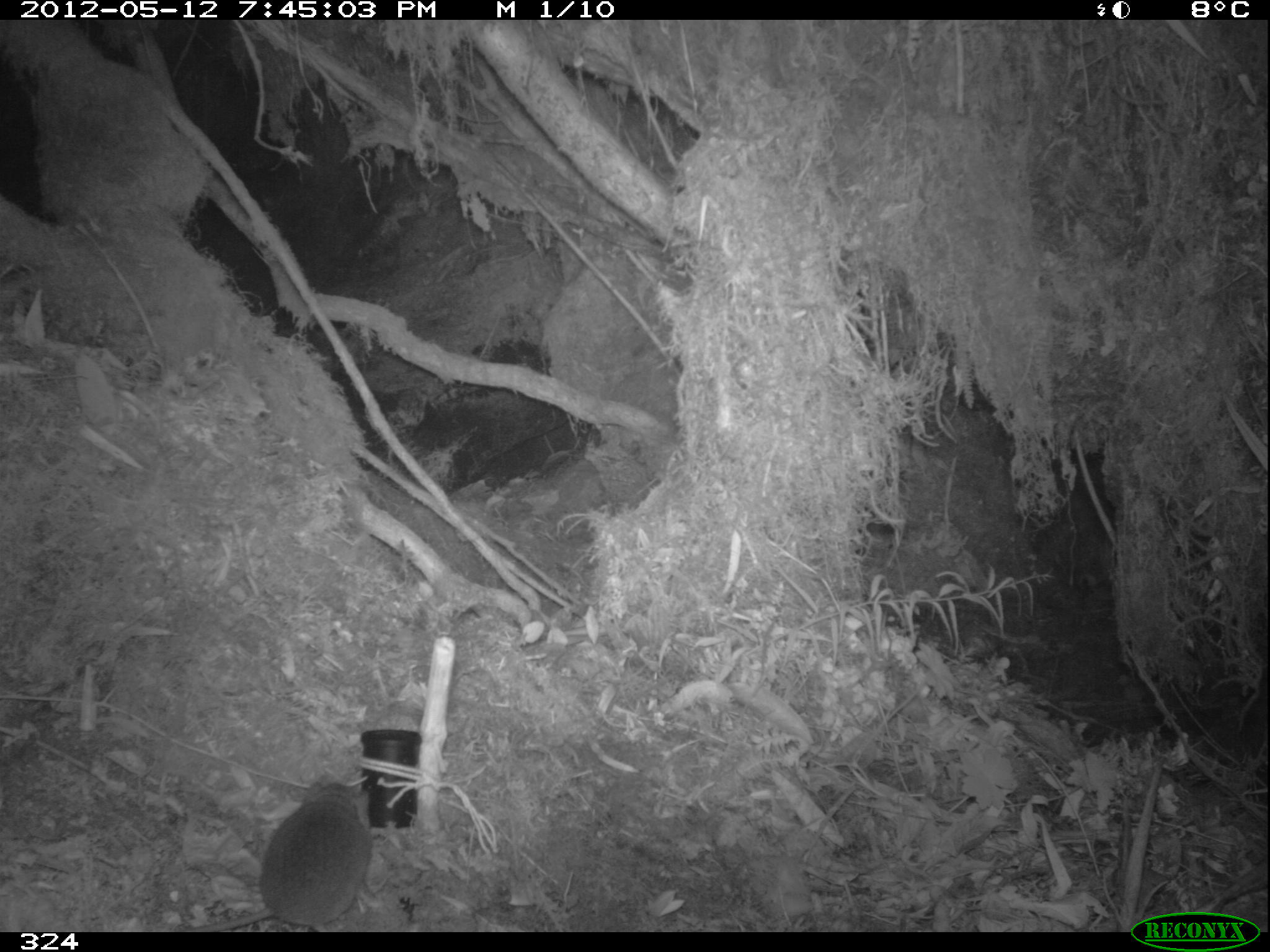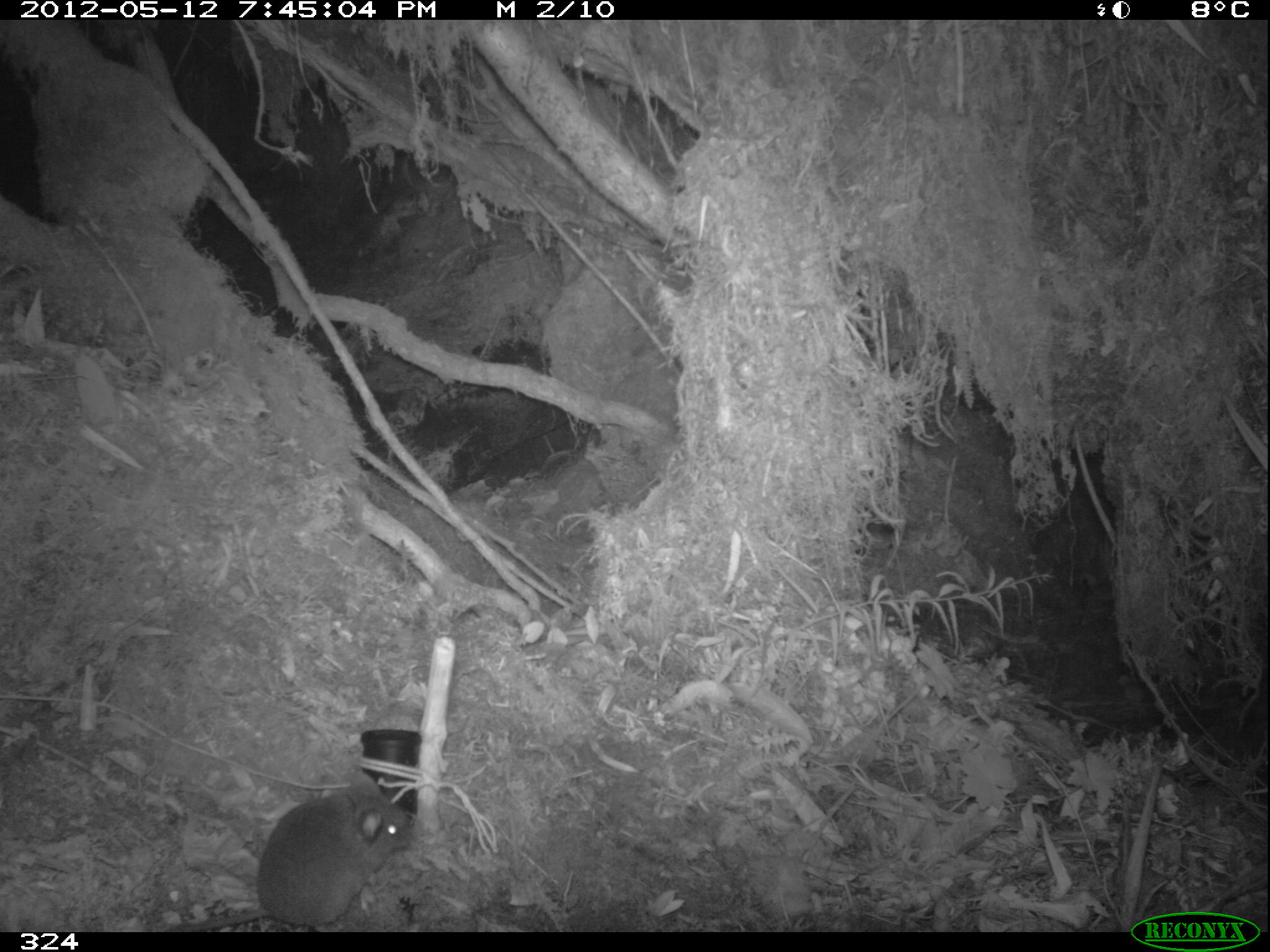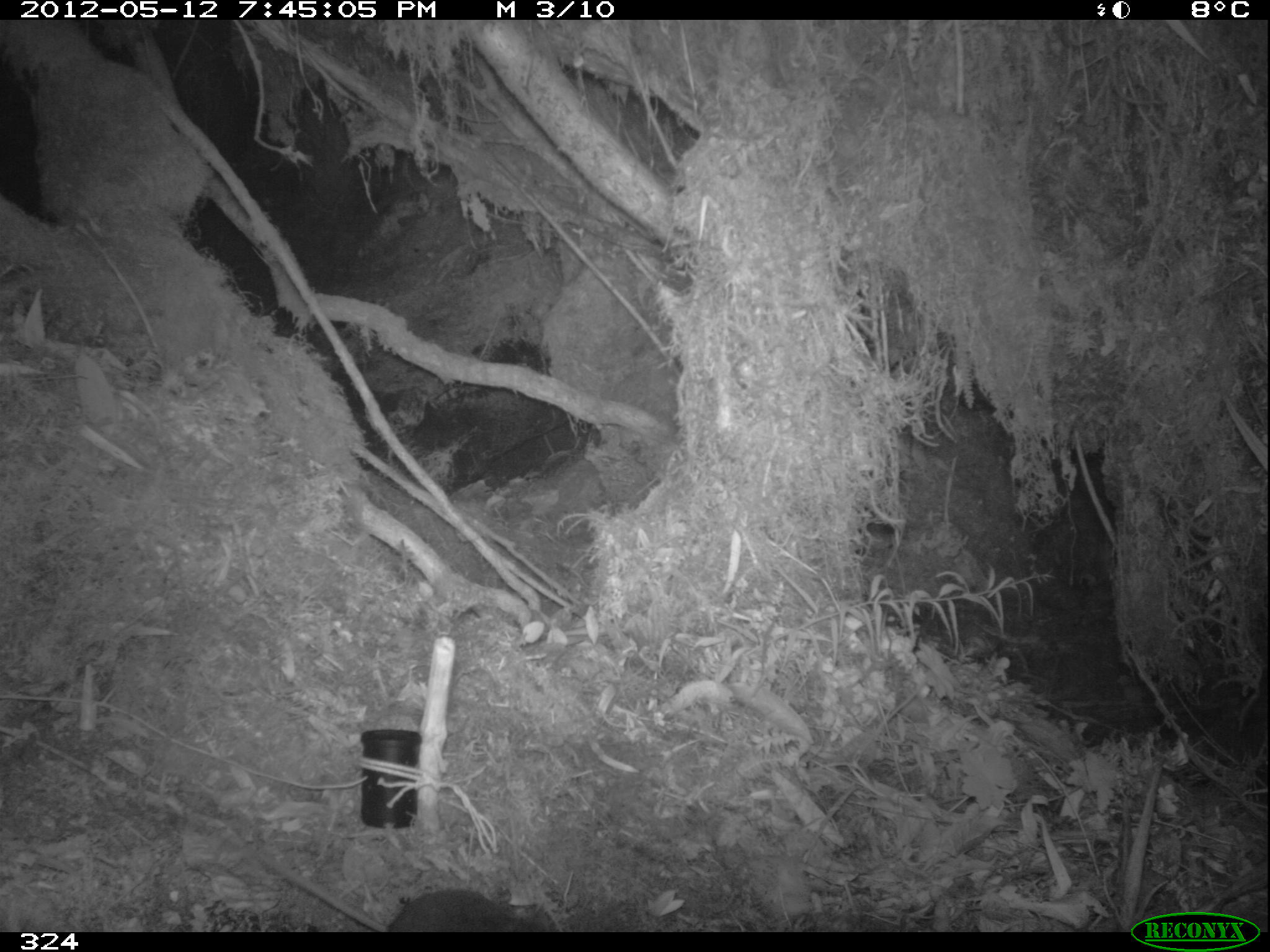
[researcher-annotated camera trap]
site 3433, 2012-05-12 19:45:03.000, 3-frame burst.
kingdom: Animalia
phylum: Chordata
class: Mammalia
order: Rodentia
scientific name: Rodentia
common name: rodents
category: unknown rodent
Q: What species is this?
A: Unknown rodent (rodents) (Rodentia).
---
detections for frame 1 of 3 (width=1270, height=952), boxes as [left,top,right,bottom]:
unknown rodent: [183,777,371,932]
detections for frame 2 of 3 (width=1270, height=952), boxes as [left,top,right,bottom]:
unknown rodent: [169,767,414,933]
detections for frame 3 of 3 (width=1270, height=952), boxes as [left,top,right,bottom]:
unknown rodent: [254,847,556,931]